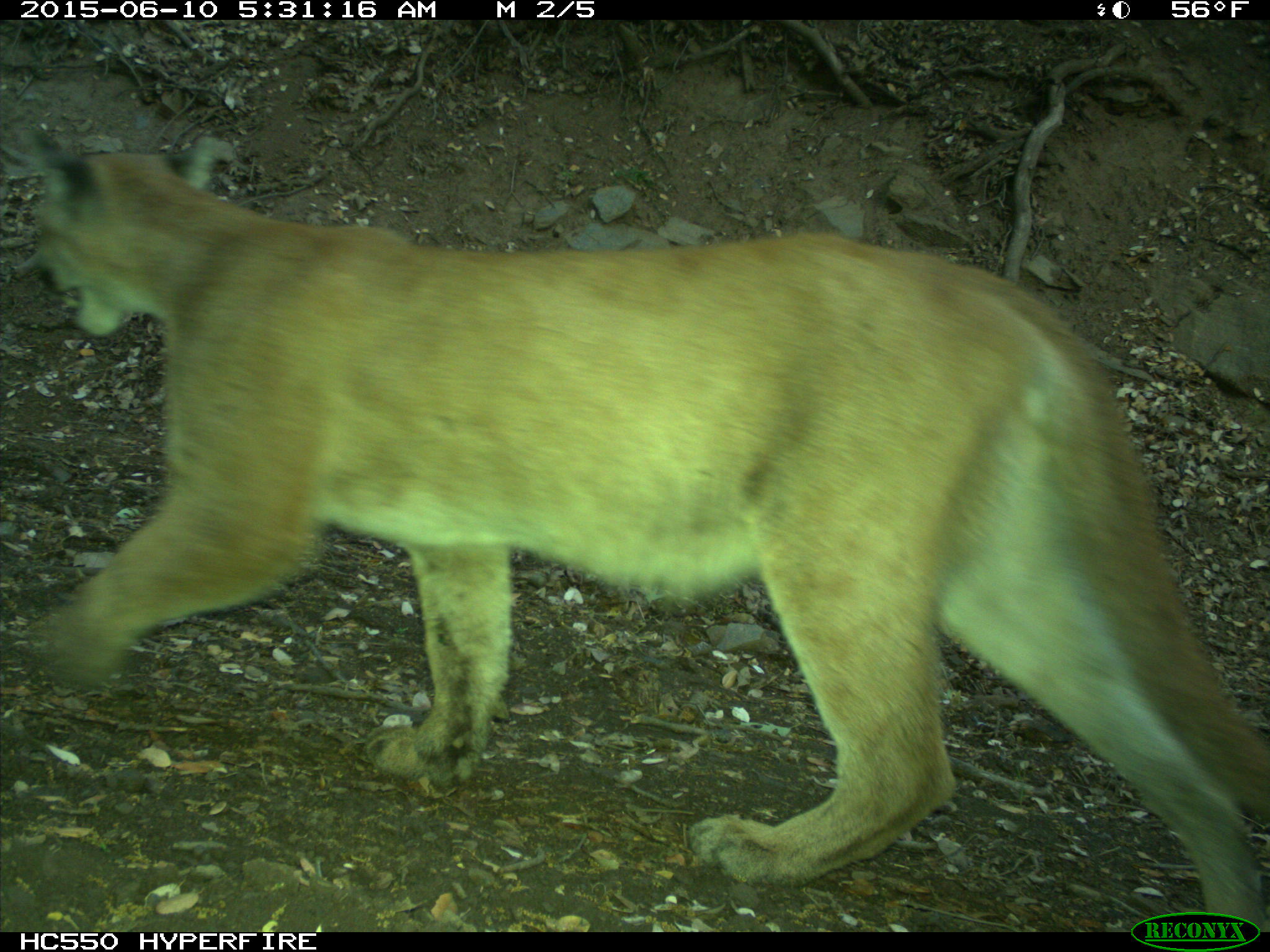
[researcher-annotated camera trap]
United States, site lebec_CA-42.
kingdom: Animalia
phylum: Chordata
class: Mammalia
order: Carnivora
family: Felidae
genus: Puma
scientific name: Puma concolor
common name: mountain lion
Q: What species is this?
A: Puma concolor (mountain lion).